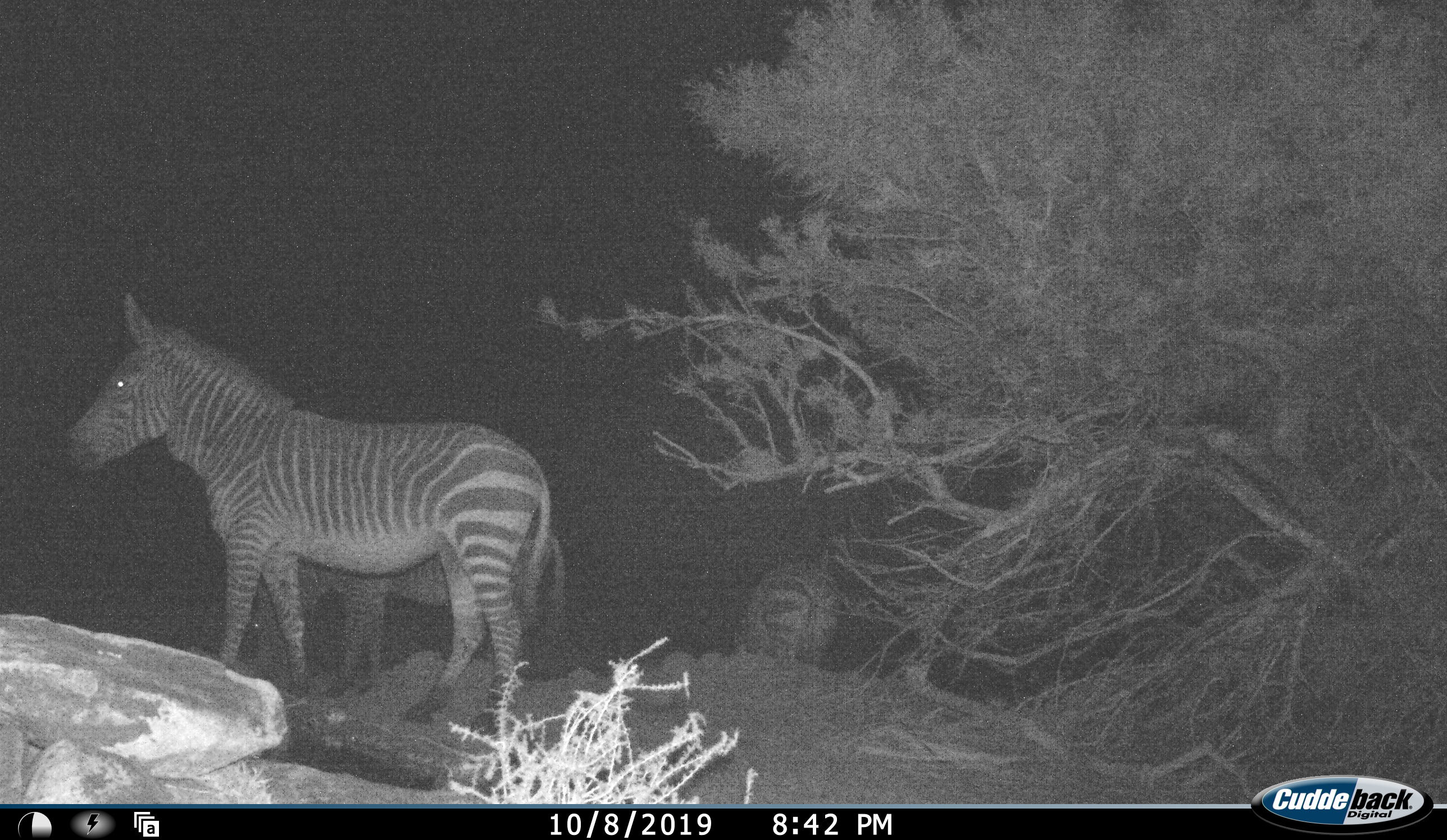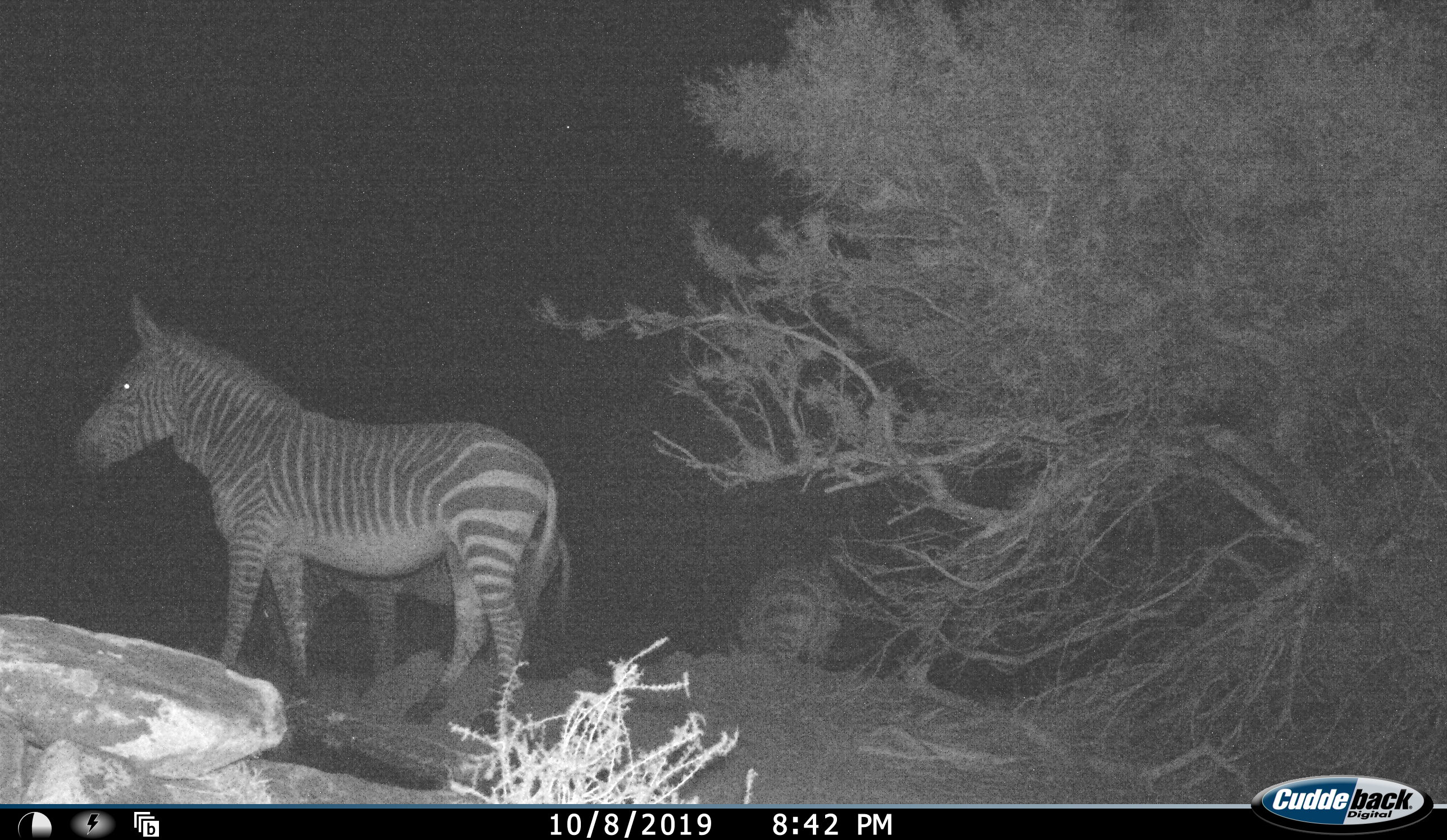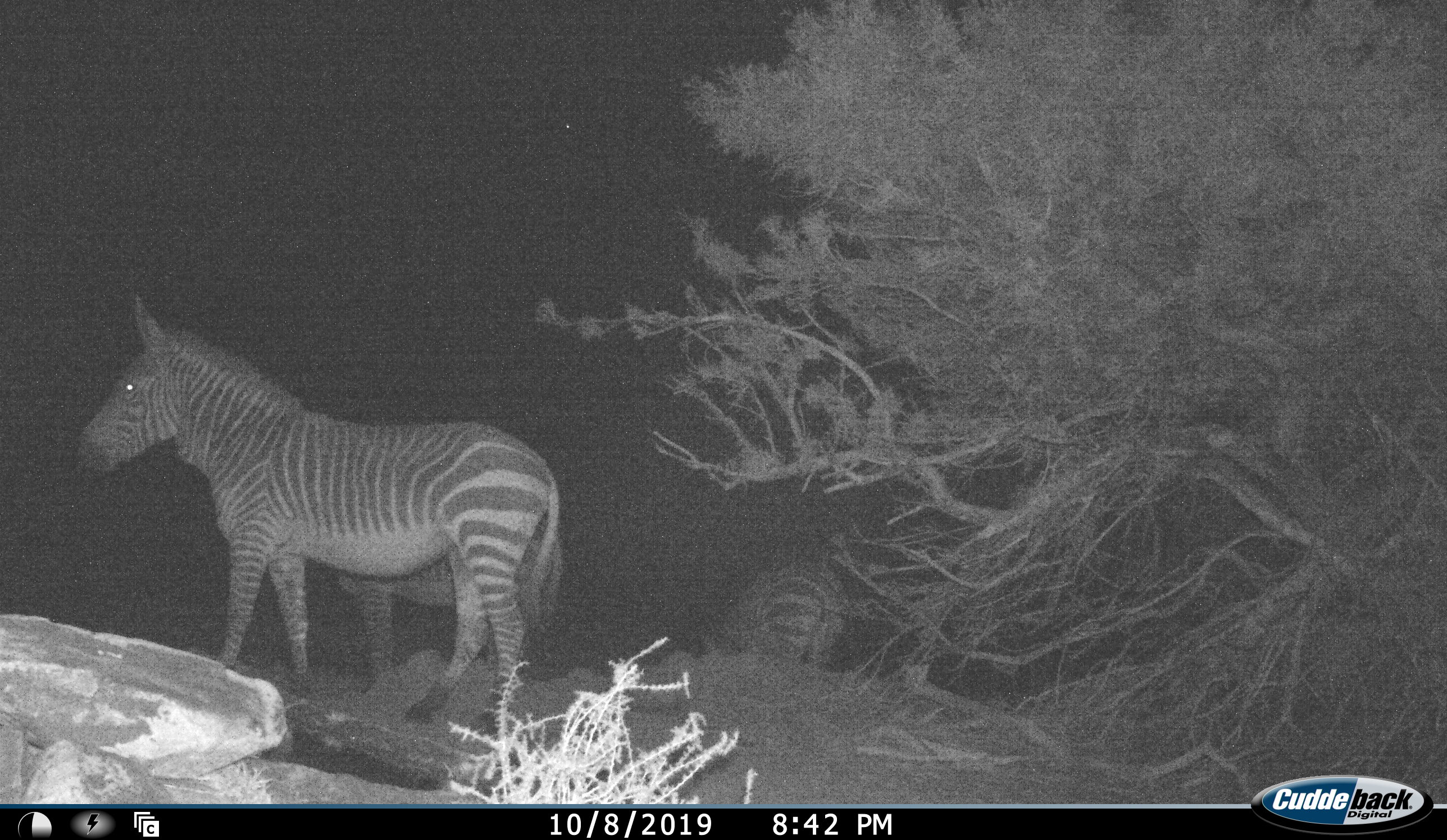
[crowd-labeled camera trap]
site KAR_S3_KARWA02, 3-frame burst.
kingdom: Animalia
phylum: Chordata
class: Mammalia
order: Perissodactyla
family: Equidae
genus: Equus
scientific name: Equus zebra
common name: mountain zebra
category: zebramountain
Zebramountain (mountain zebra) (Equus zebra), count 3. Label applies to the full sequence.